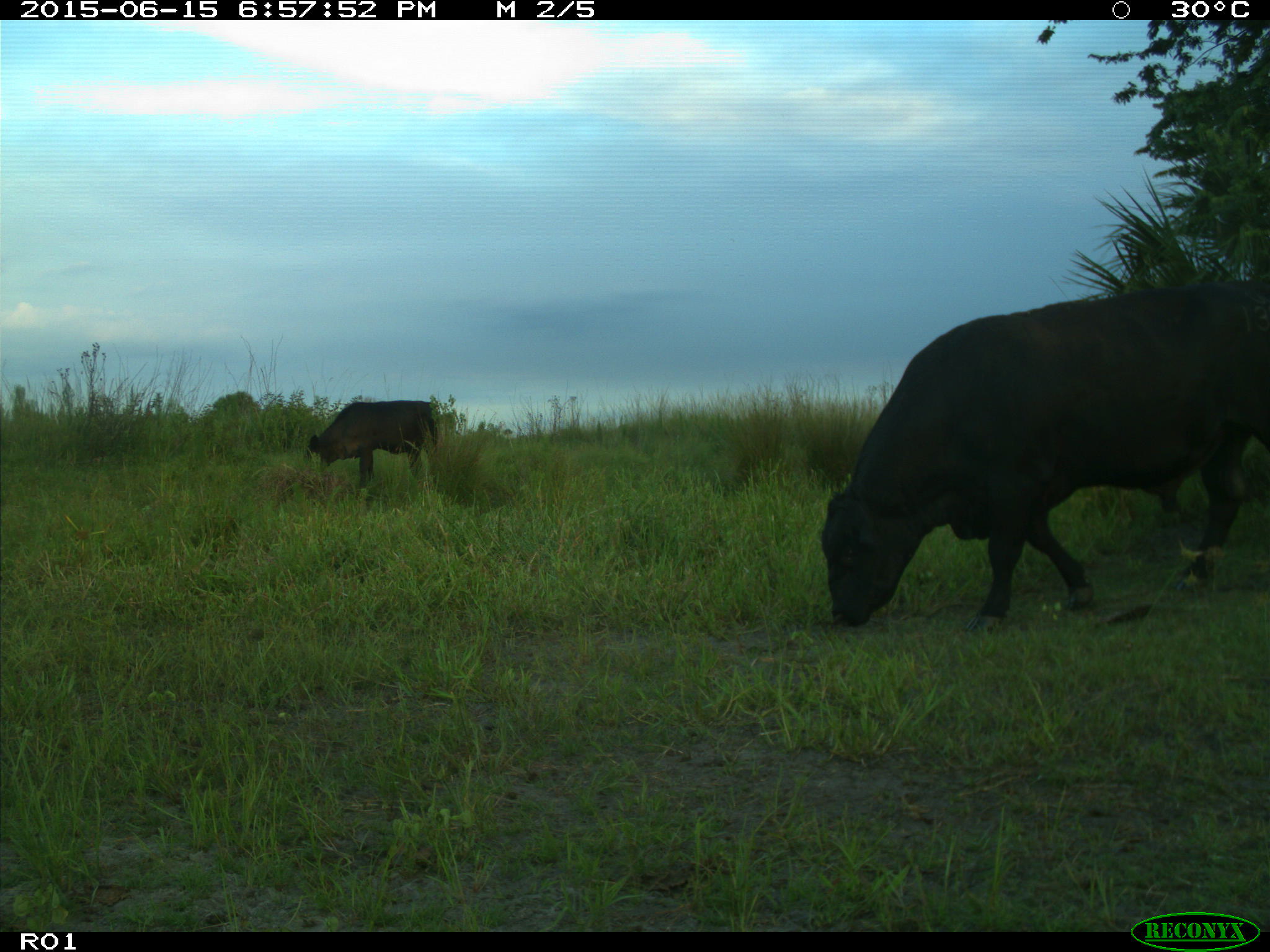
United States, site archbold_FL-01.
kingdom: Animalia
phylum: Chordata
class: Mammalia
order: Artiodactyla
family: Bovidae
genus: Bos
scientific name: Bos taurus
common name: domestic cow